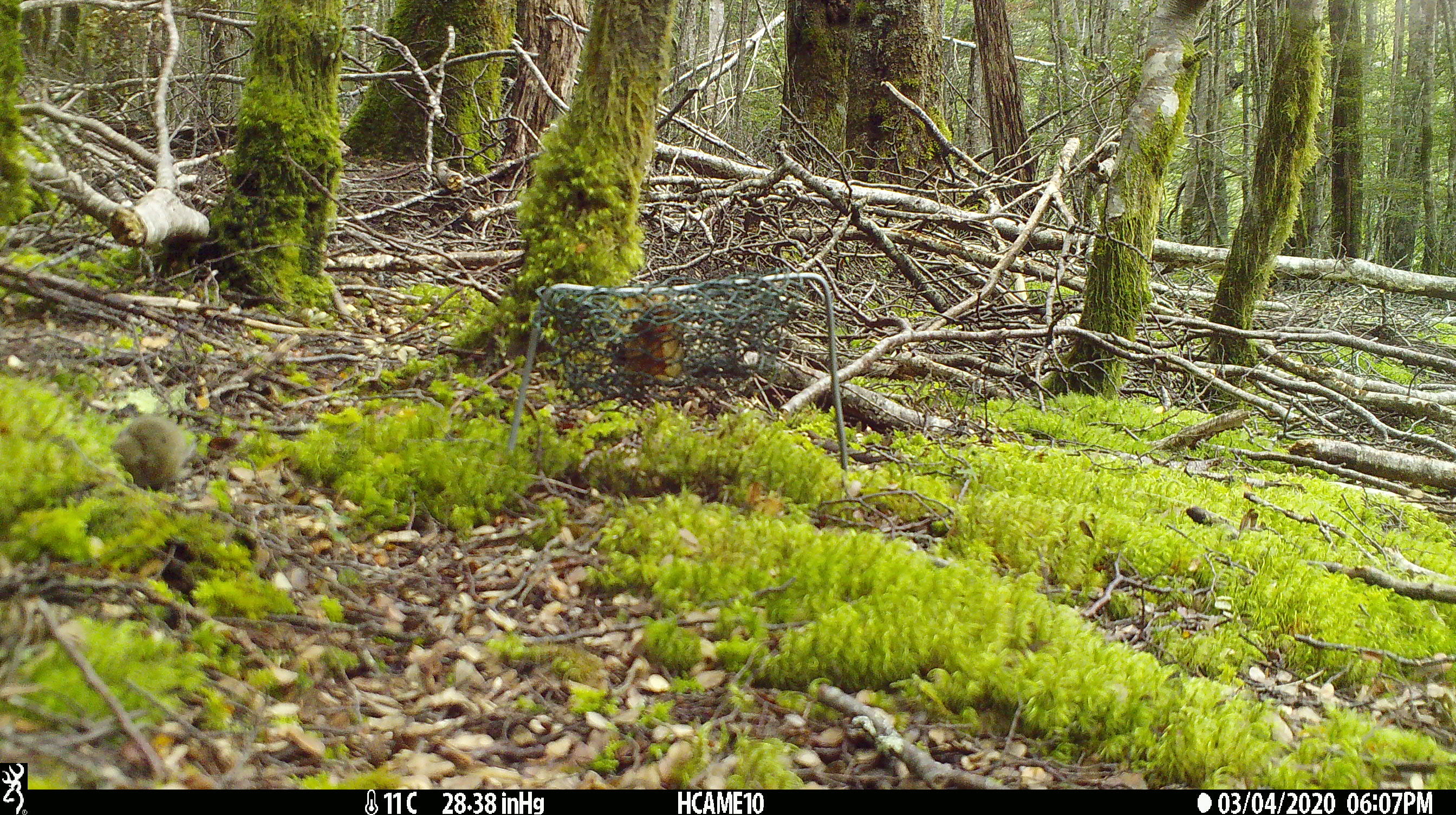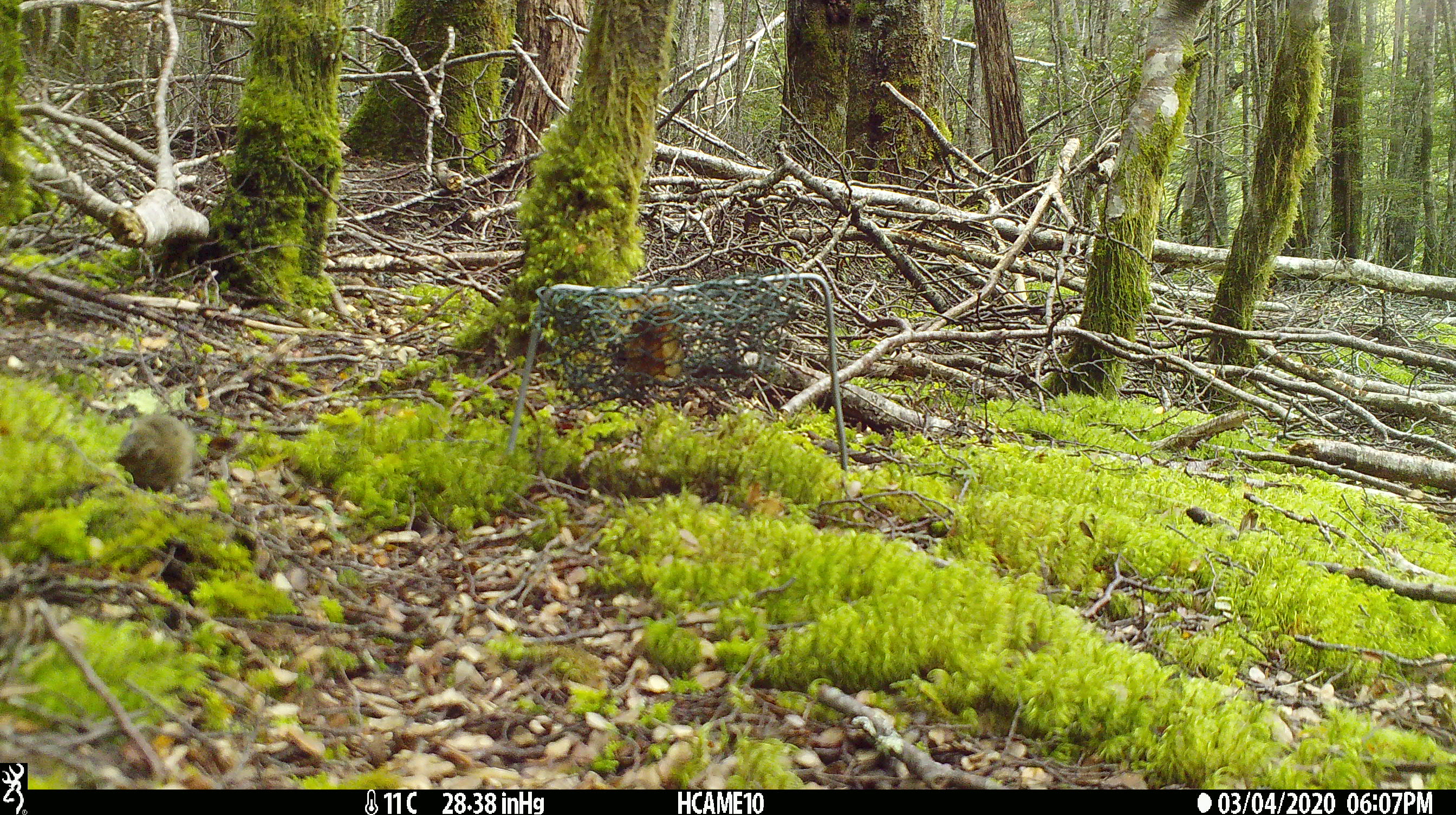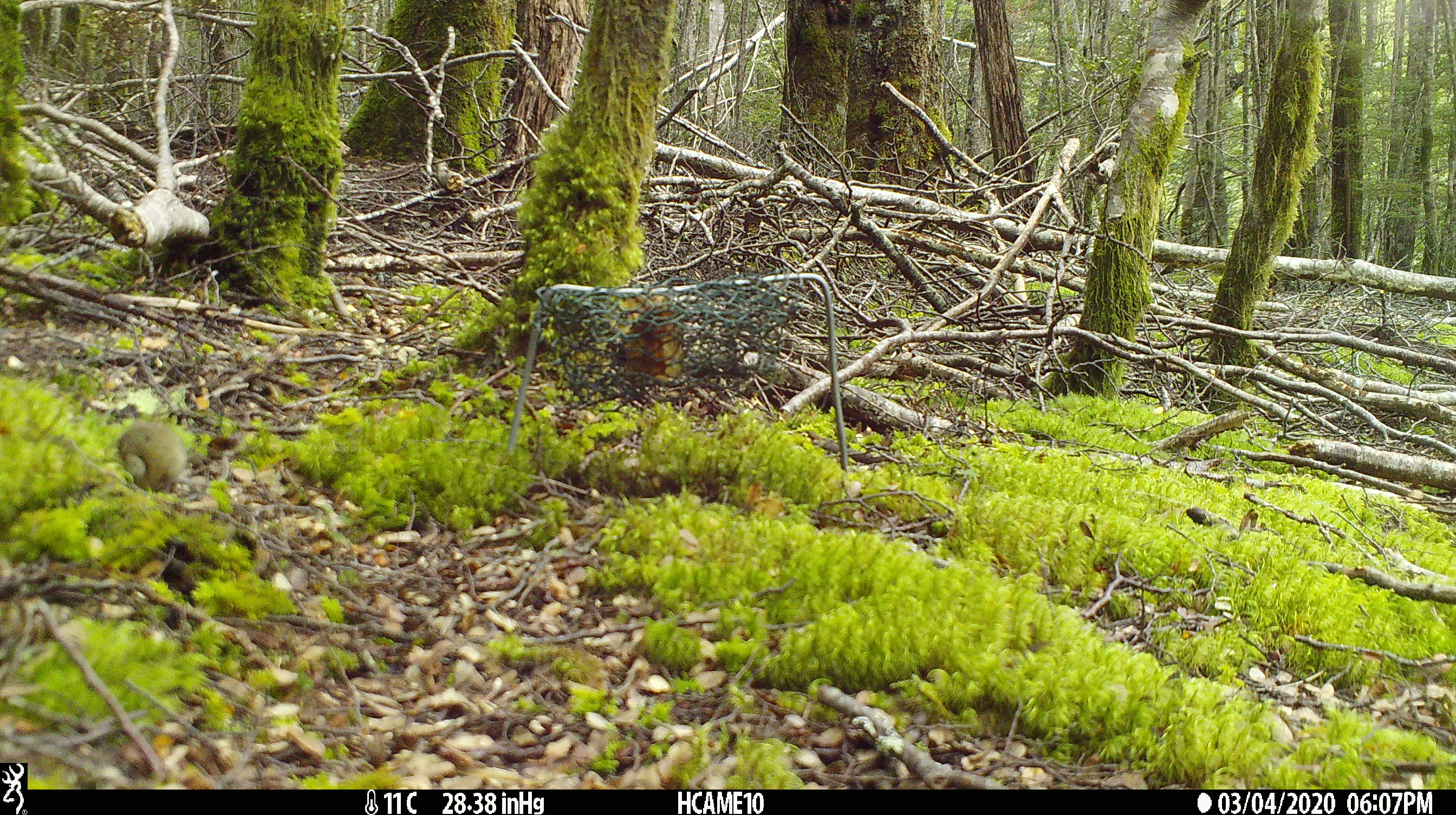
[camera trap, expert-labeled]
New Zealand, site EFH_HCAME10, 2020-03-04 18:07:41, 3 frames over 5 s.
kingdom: Animalia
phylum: Chordata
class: Mammalia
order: Rodentia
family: Muridae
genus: Mus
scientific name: Mus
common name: mouse